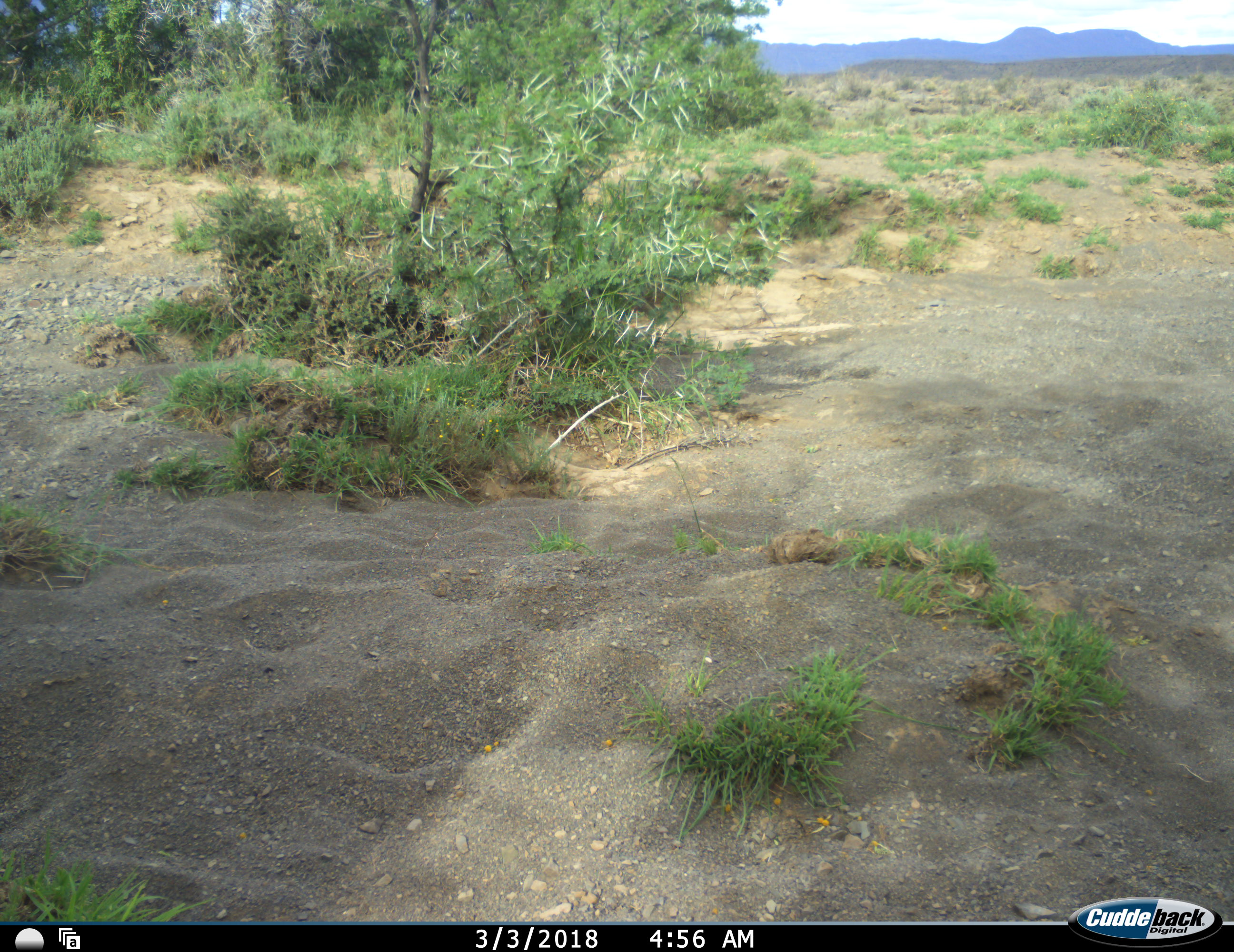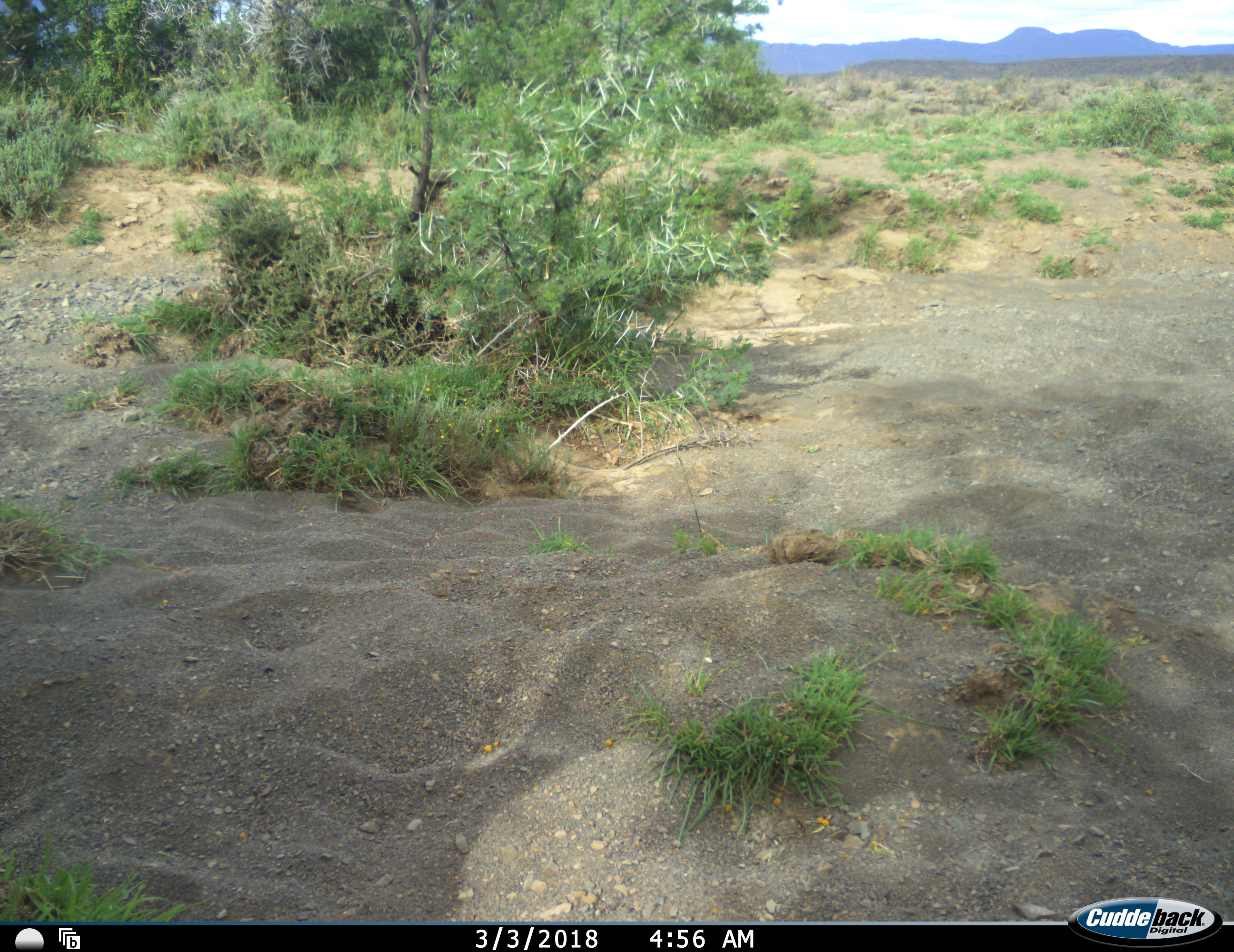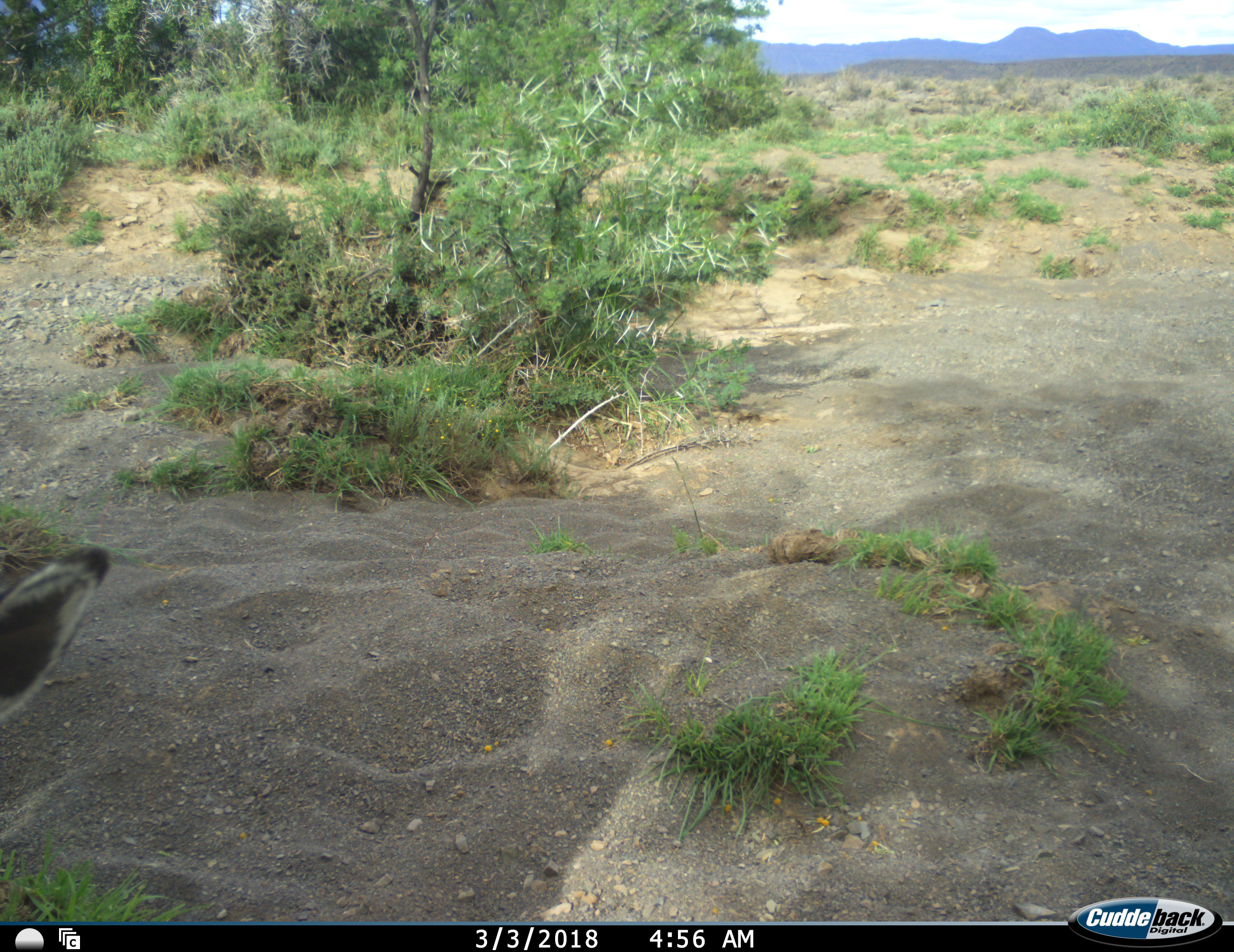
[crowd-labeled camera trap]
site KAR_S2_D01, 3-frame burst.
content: unidentified animal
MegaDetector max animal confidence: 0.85